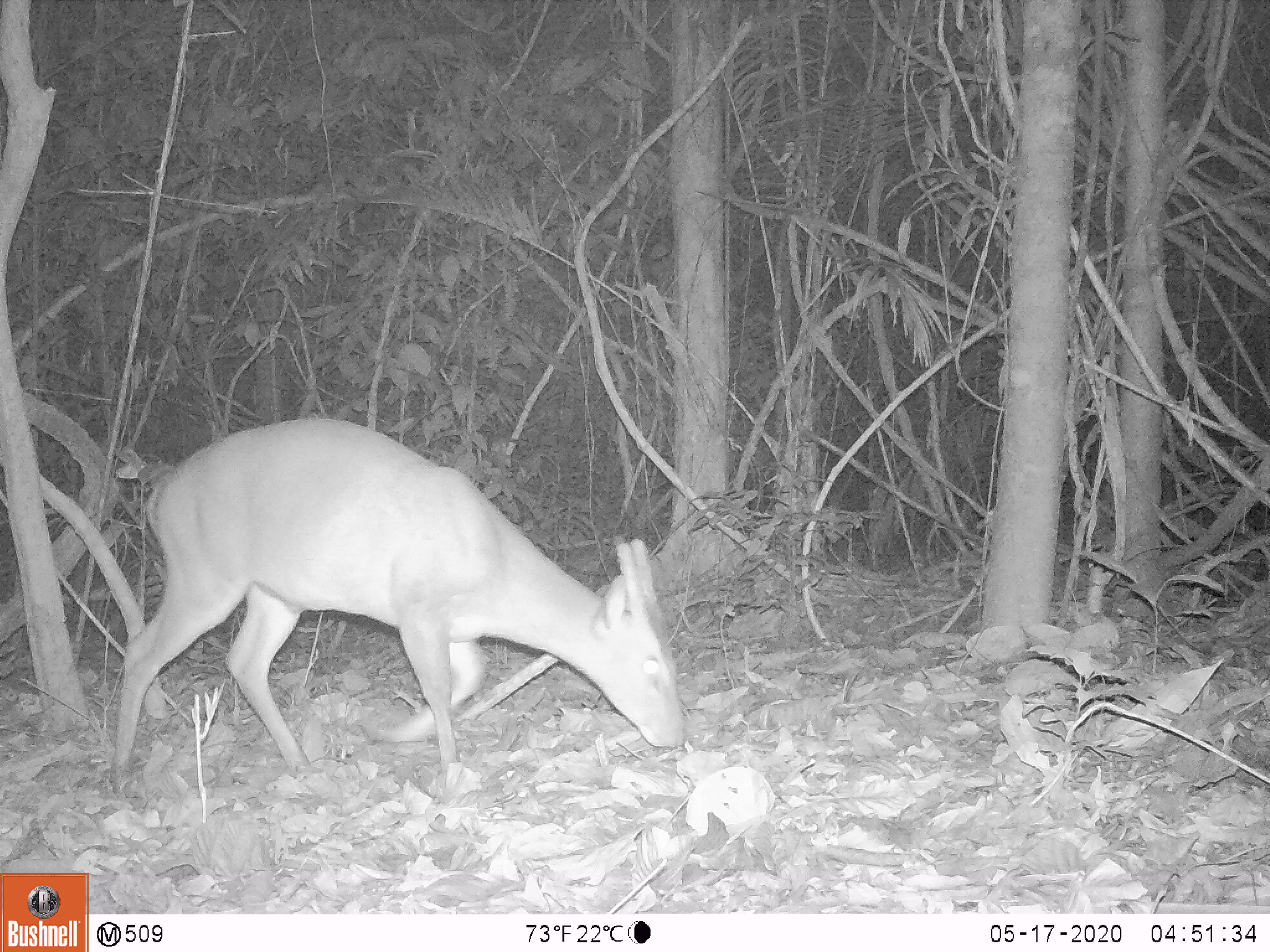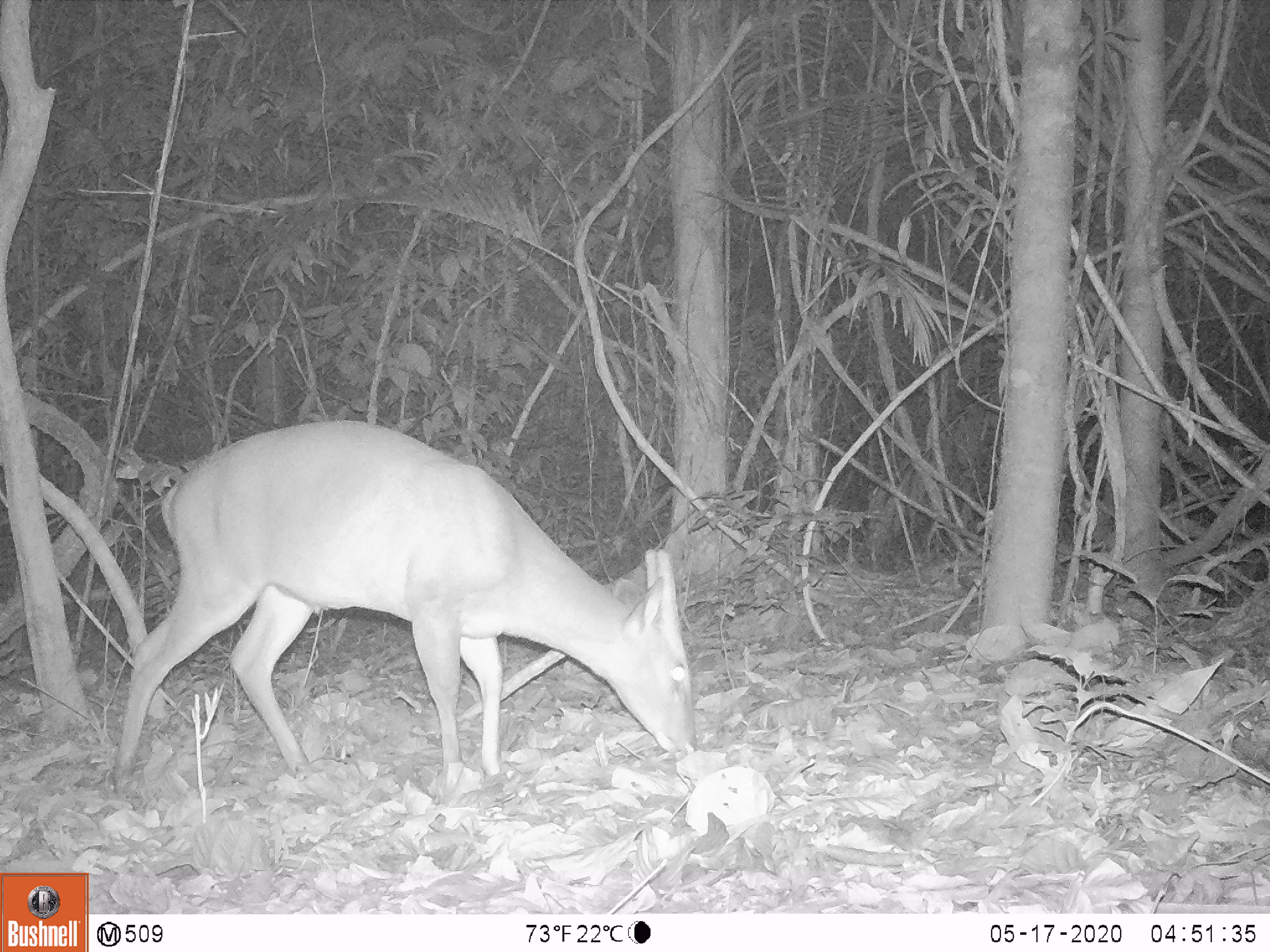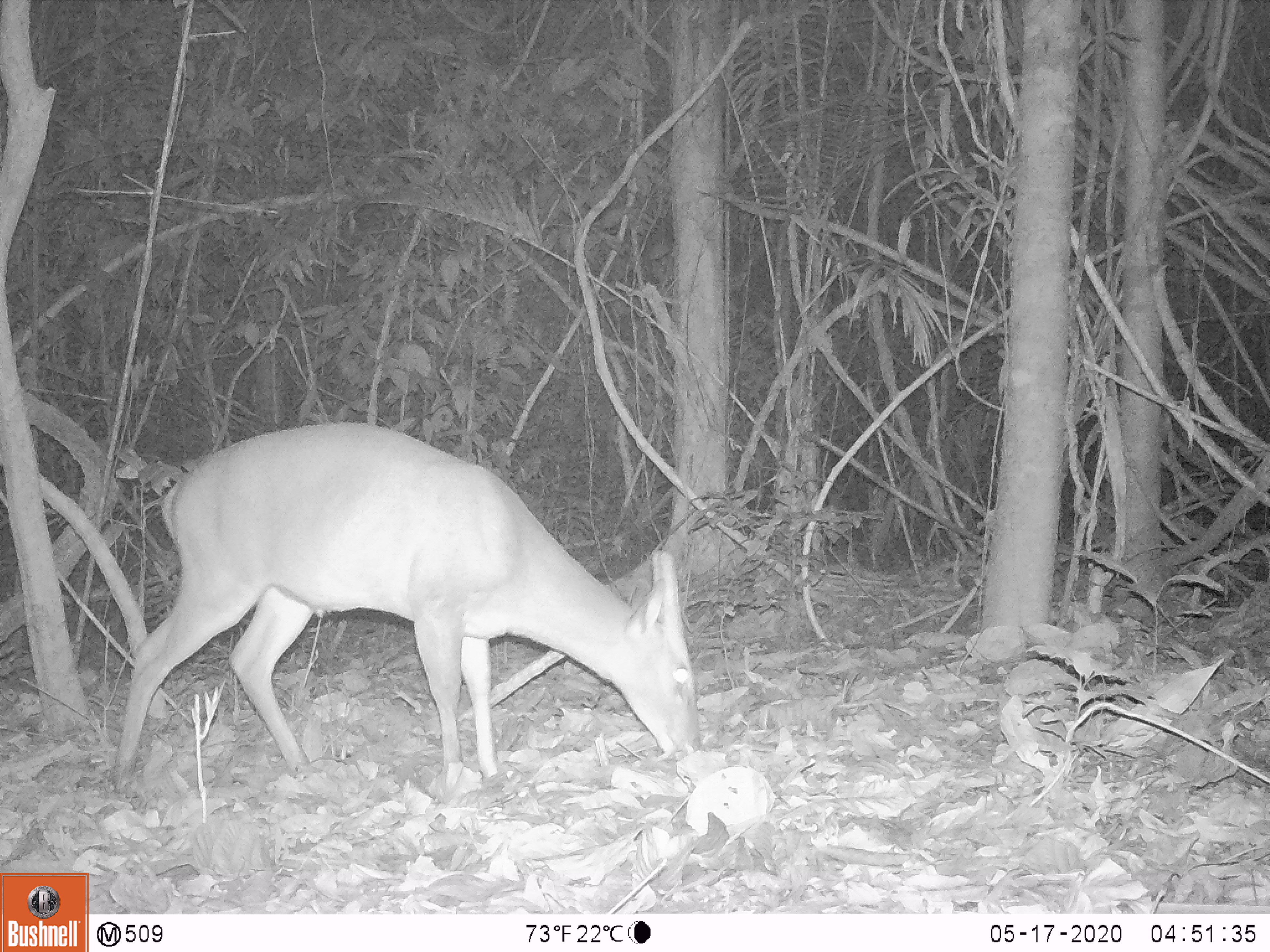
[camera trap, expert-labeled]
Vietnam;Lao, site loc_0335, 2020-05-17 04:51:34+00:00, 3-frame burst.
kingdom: Animalia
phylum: Chordata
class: Mammalia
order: Artiodactyla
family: Cervidae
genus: Muntiacus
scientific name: Muntiacus vuquangensis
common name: large-antlered muntjac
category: large antlered muntjac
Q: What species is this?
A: Large antlered muntjac (large-antlered muntjac) (Muntiacus vuquangensis).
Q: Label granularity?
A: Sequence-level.